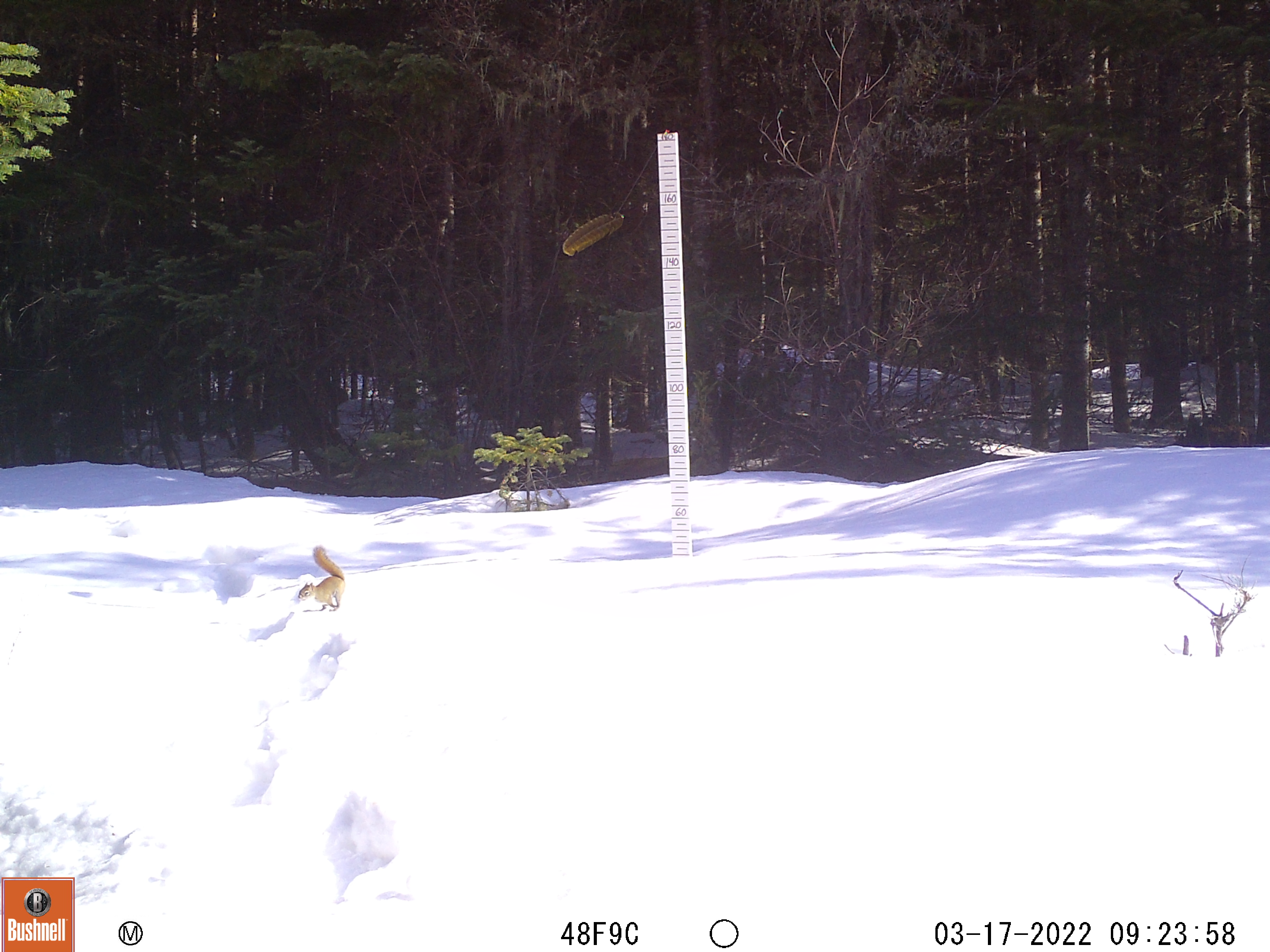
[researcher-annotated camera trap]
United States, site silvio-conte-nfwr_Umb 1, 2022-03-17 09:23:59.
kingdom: Animalia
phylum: Chordata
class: Mammalia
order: Rodentia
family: Sciuridae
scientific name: Tamiini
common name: chipmunk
Chipmunk (Tamiini).